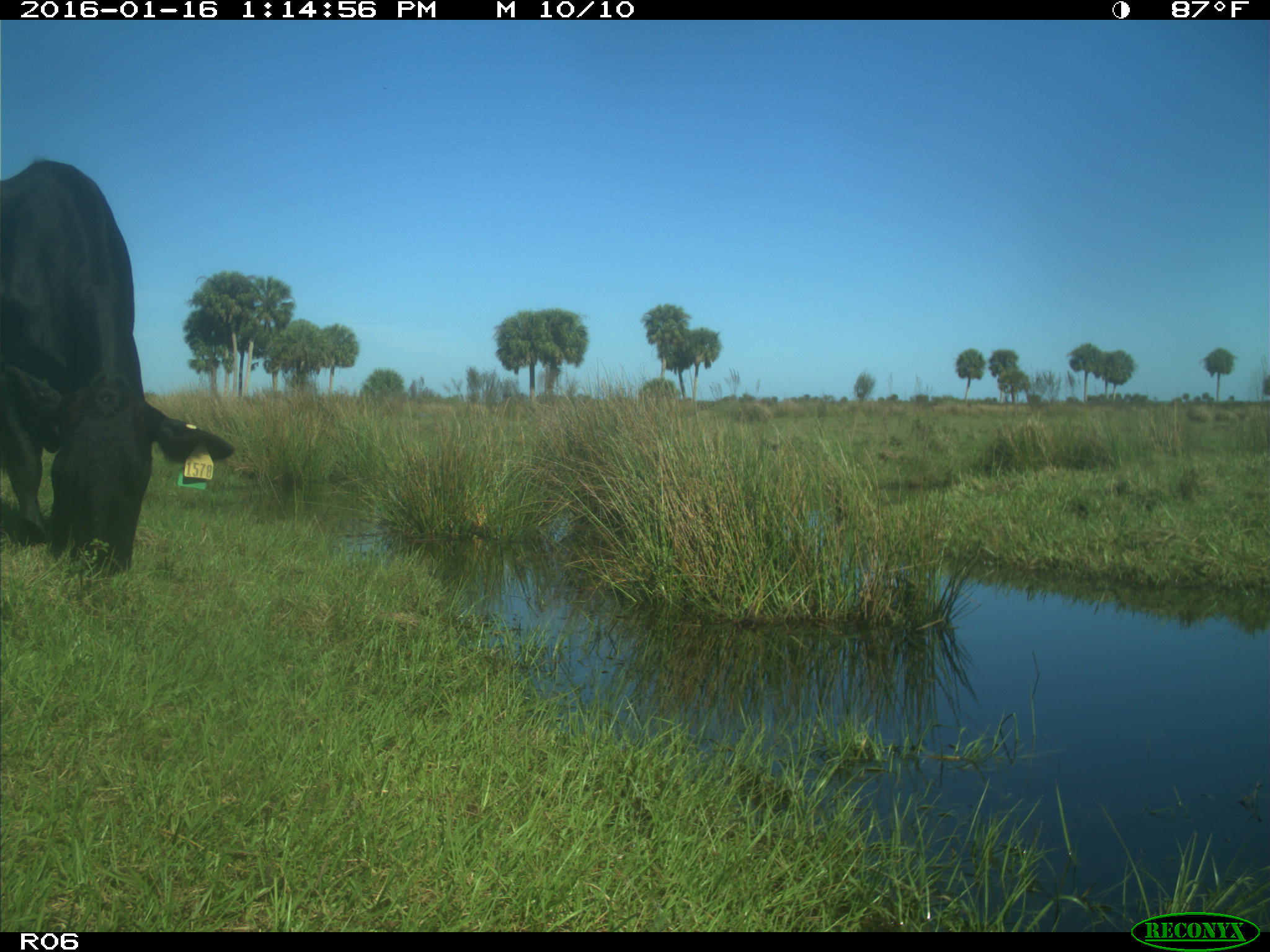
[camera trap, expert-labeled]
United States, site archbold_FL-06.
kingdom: Animalia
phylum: Chordata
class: Mammalia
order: Artiodactyla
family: Bovidae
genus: Bos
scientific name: Bos taurus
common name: domestic cow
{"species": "Bos taurus (domestic cow)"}